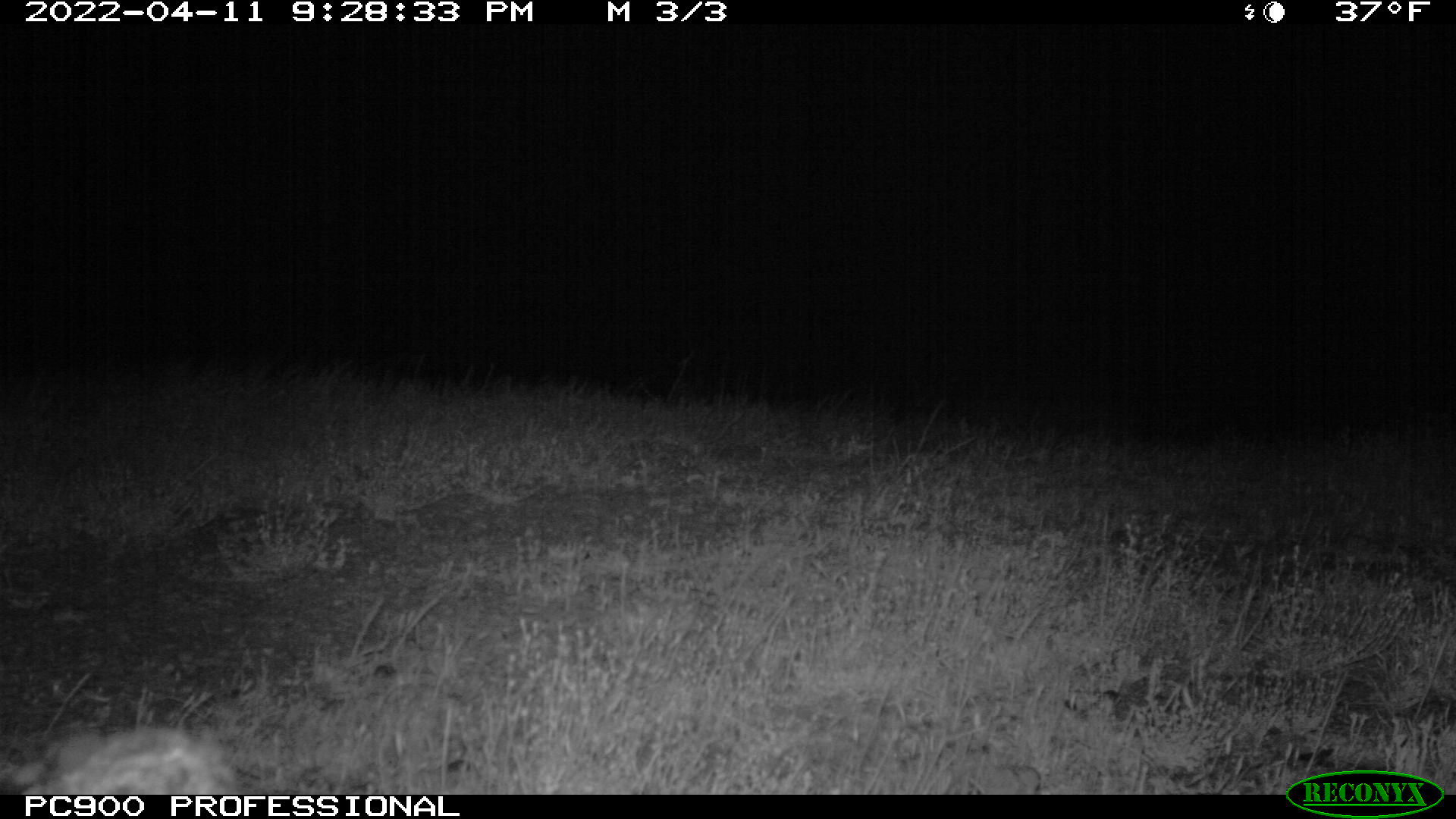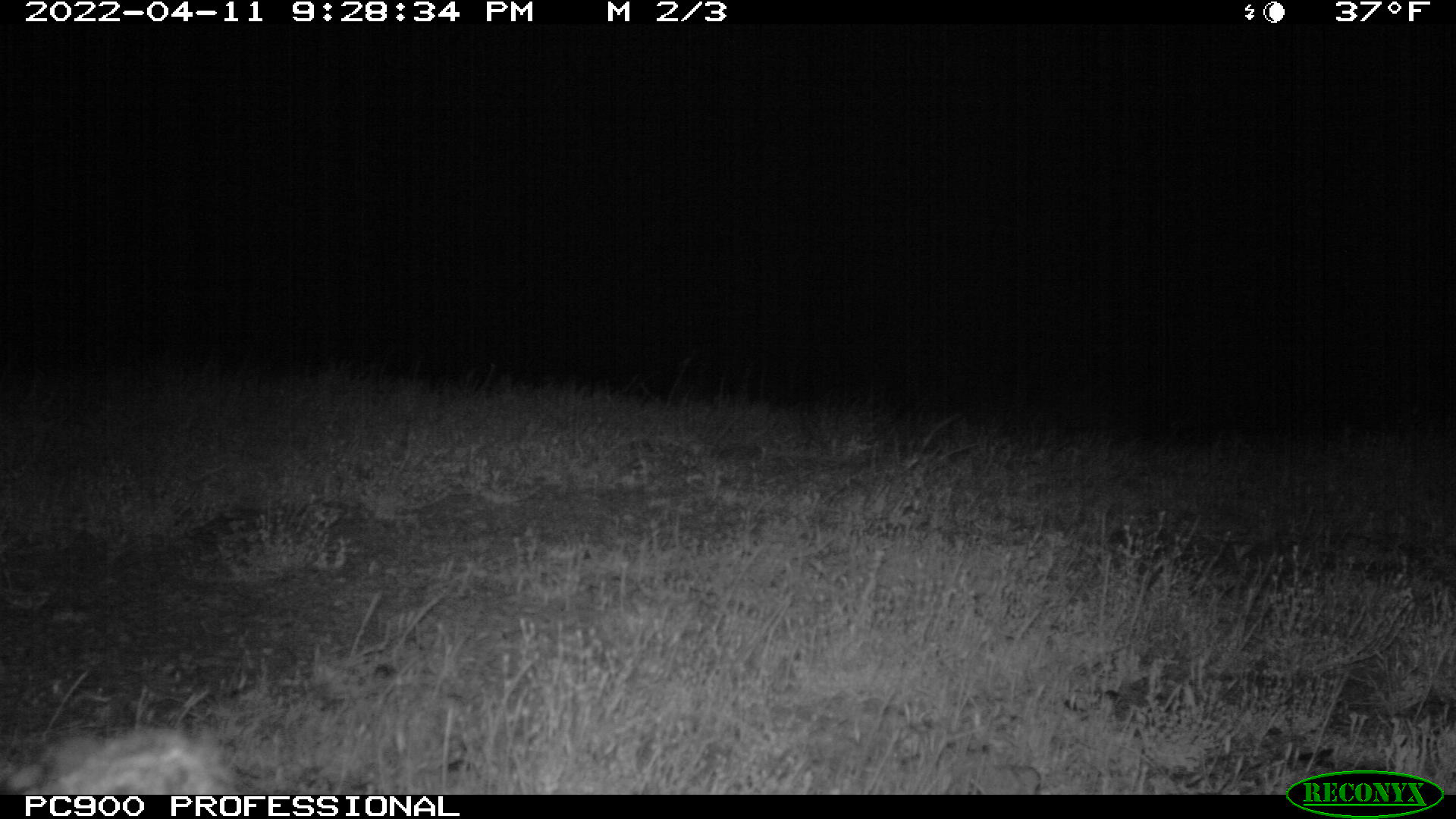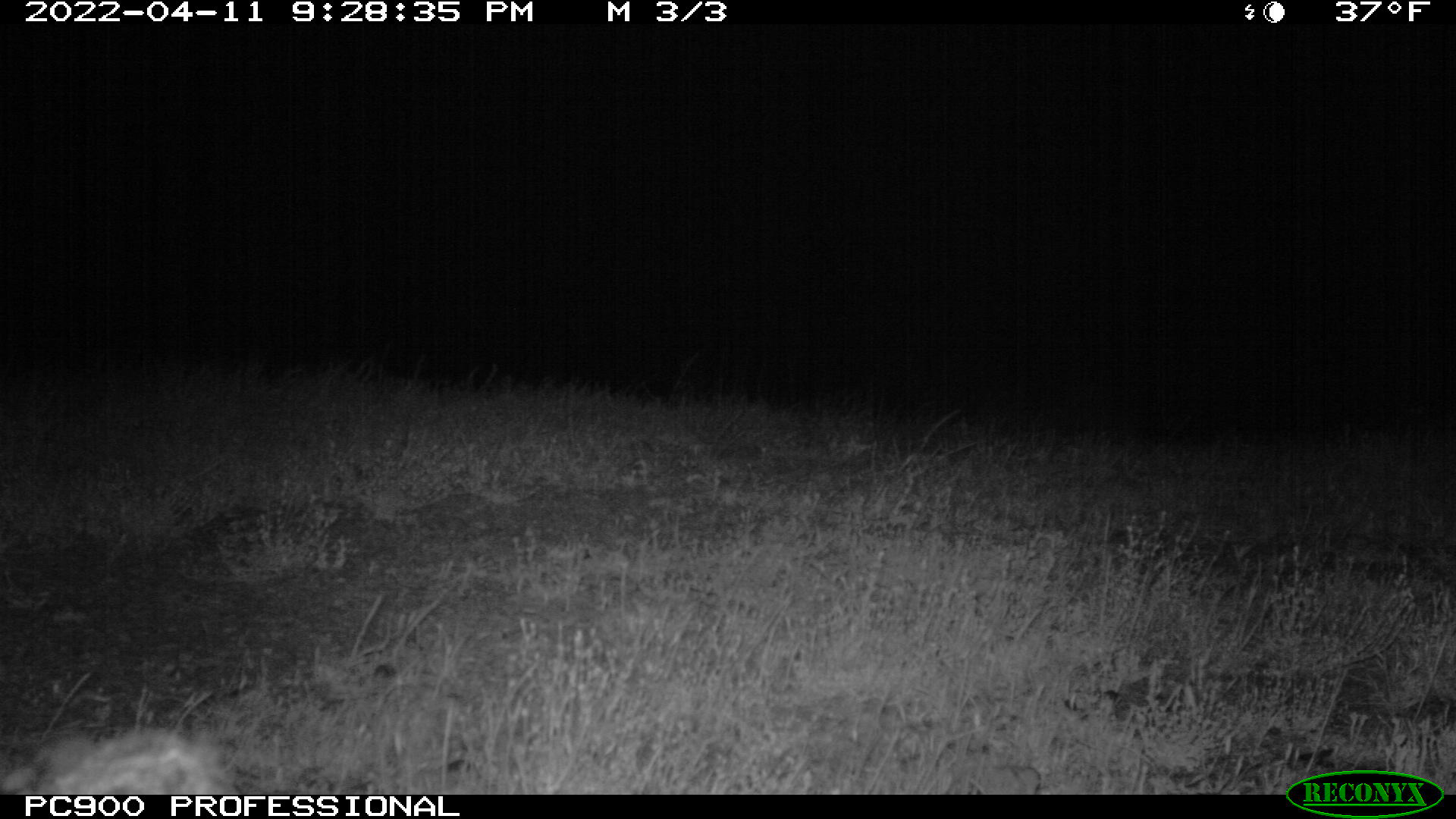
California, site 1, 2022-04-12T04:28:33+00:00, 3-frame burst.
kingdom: Animalia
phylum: Chordata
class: Mammalia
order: Lagomorpha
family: Leporidae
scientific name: Leporidae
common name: rabbit